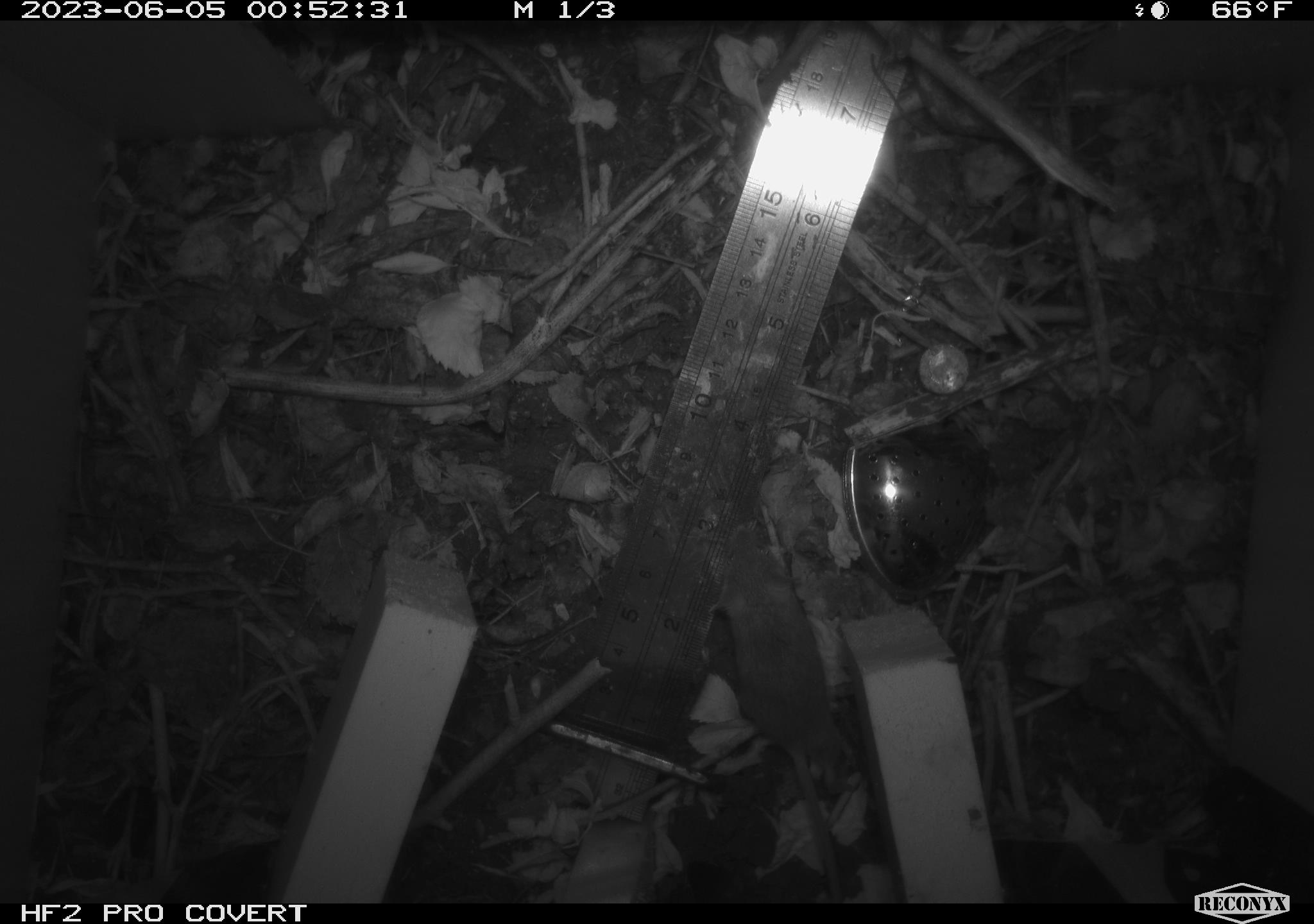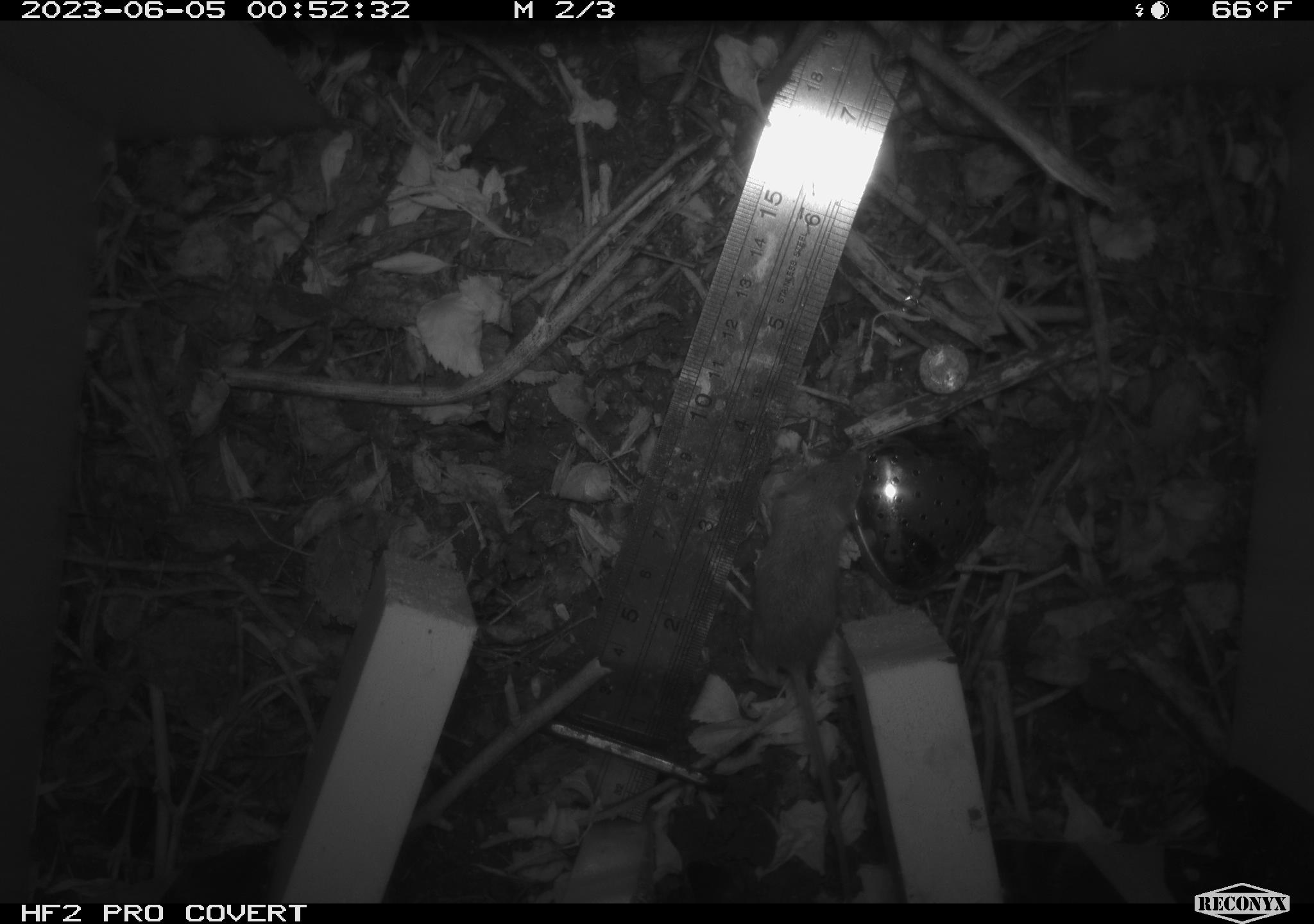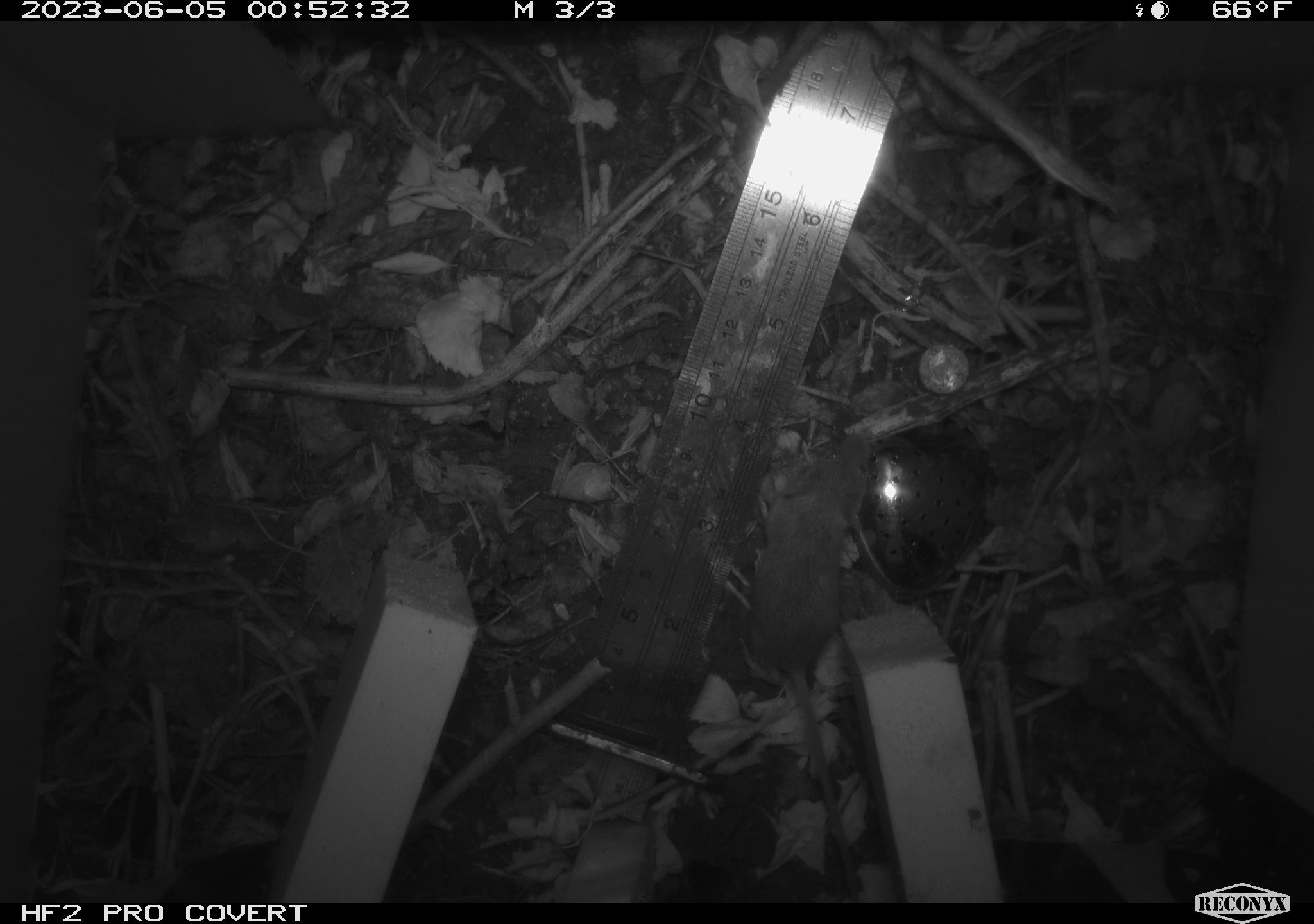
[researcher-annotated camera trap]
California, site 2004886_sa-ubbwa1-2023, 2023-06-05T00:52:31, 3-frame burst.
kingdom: Animalia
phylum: Chordata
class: Mammalia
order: Rodentia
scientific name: Rodentia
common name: rodent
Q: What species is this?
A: Rodent (Rodentia).